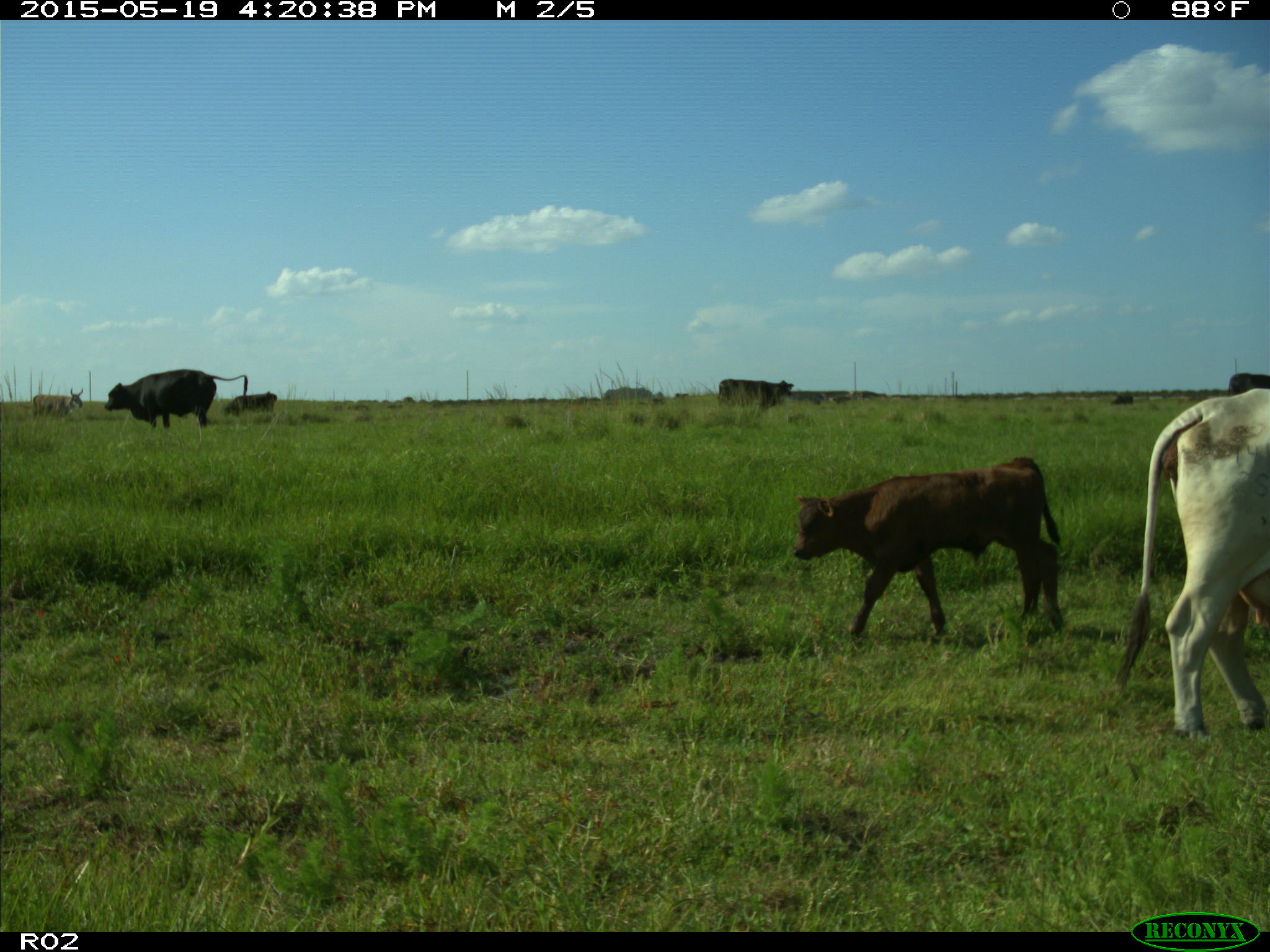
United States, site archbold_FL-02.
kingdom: Animalia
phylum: Chordata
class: Mammalia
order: Artiodactyla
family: Bovidae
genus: Bos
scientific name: Bos taurus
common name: domestic cow